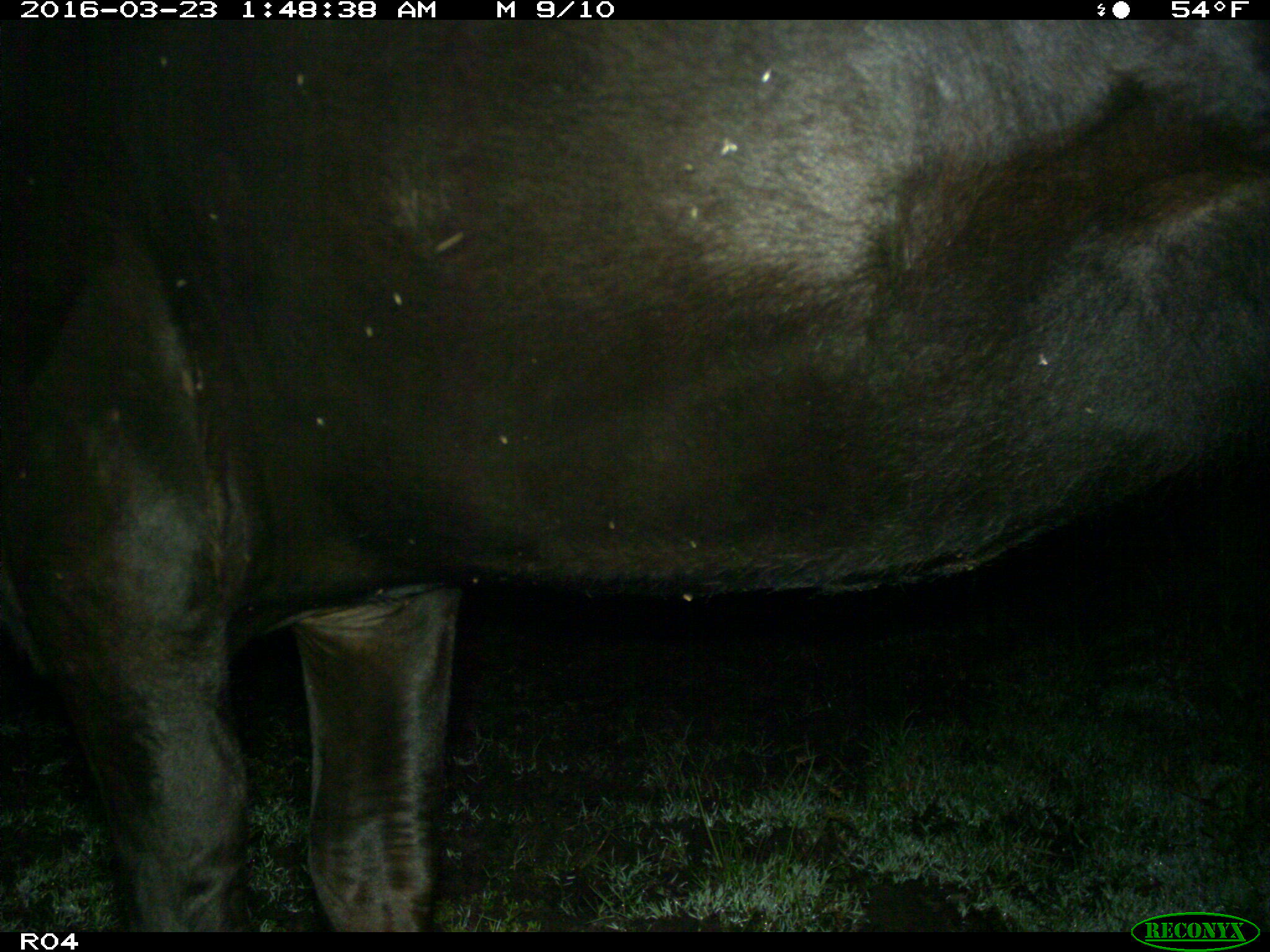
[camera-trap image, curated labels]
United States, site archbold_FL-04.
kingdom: Animalia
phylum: Chordata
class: Mammalia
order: Artiodactyla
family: Bovidae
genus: Bos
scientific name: Bos taurus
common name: domestic cow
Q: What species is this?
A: Bos taurus (domestic cow).